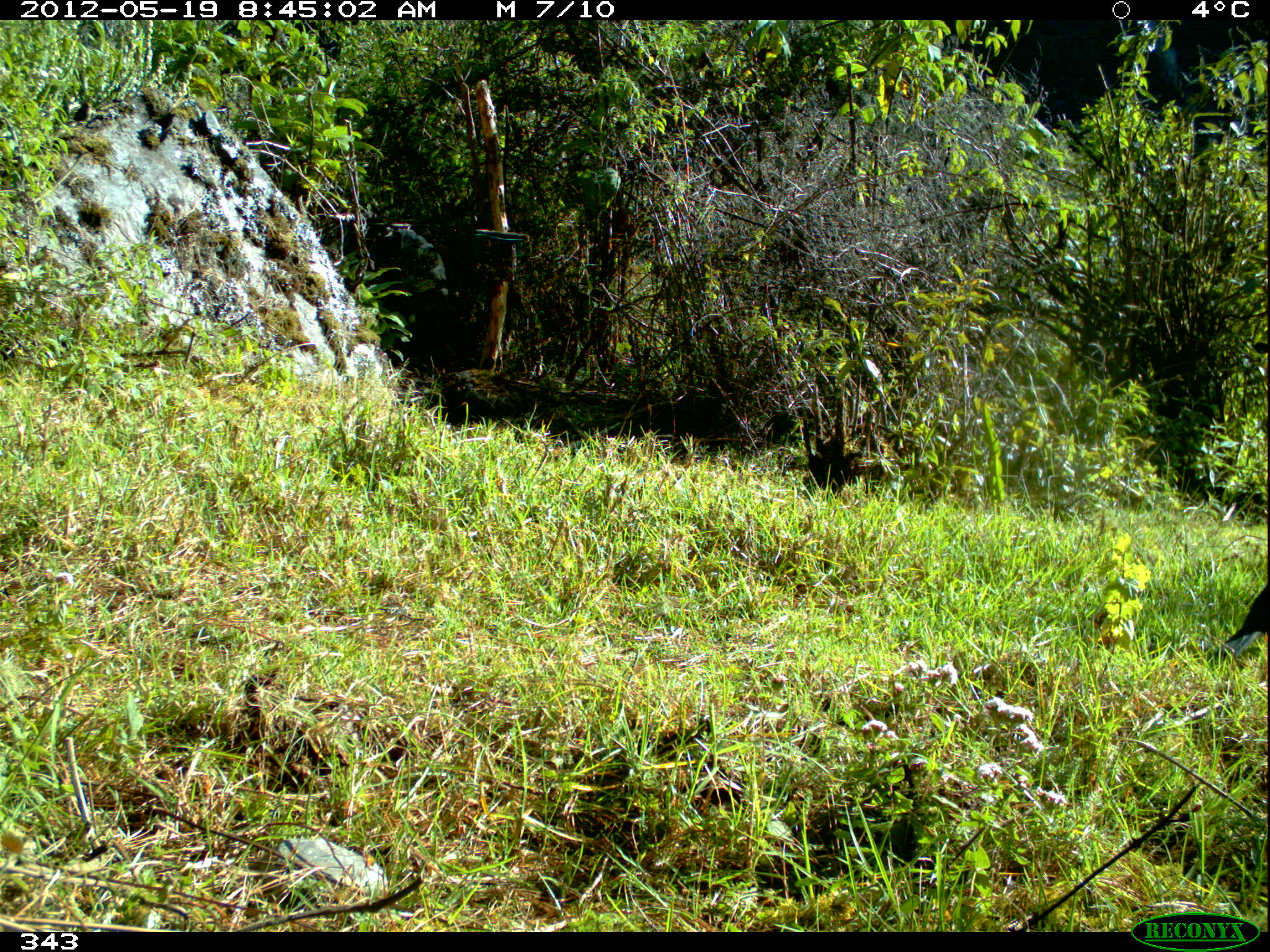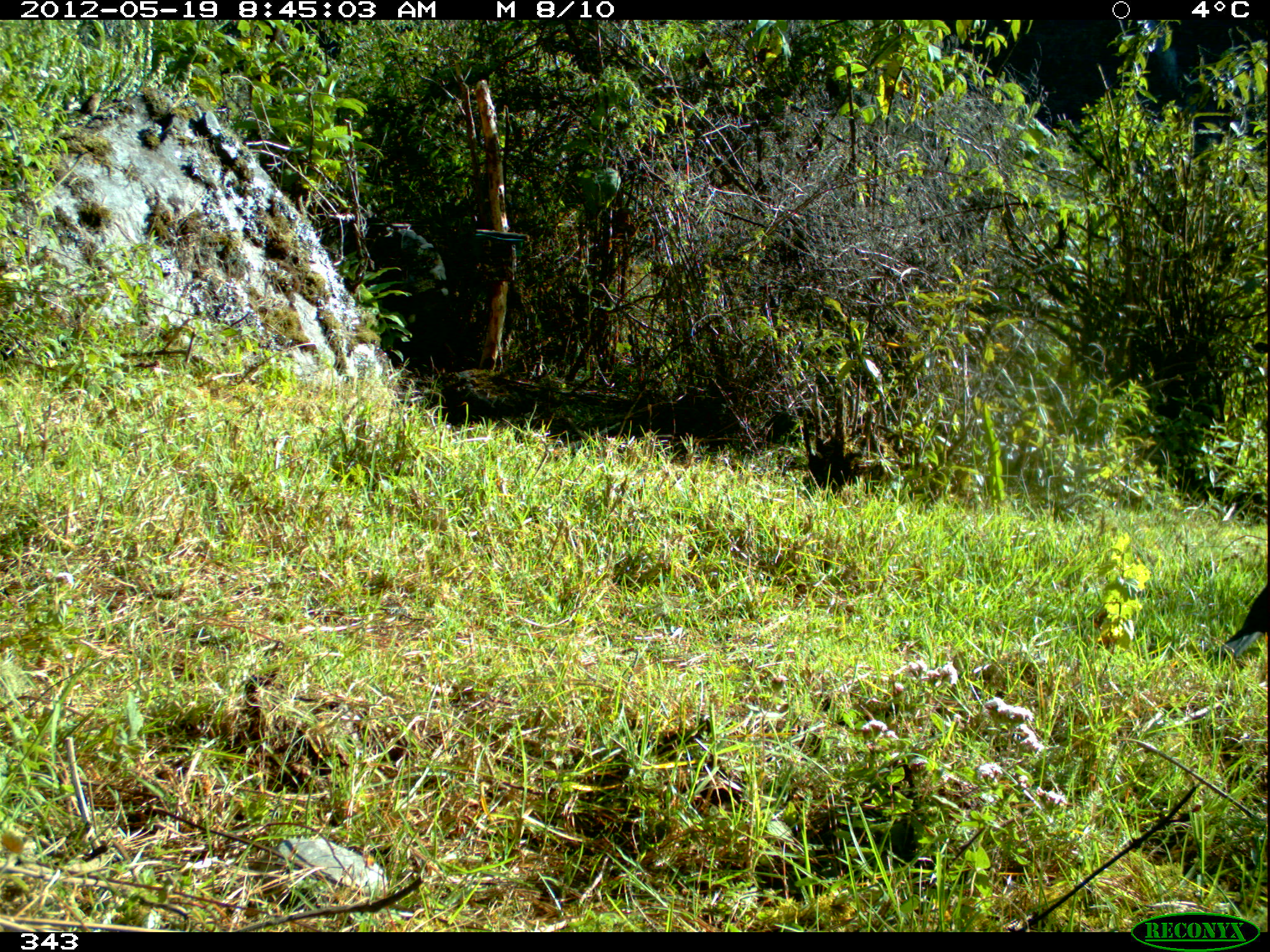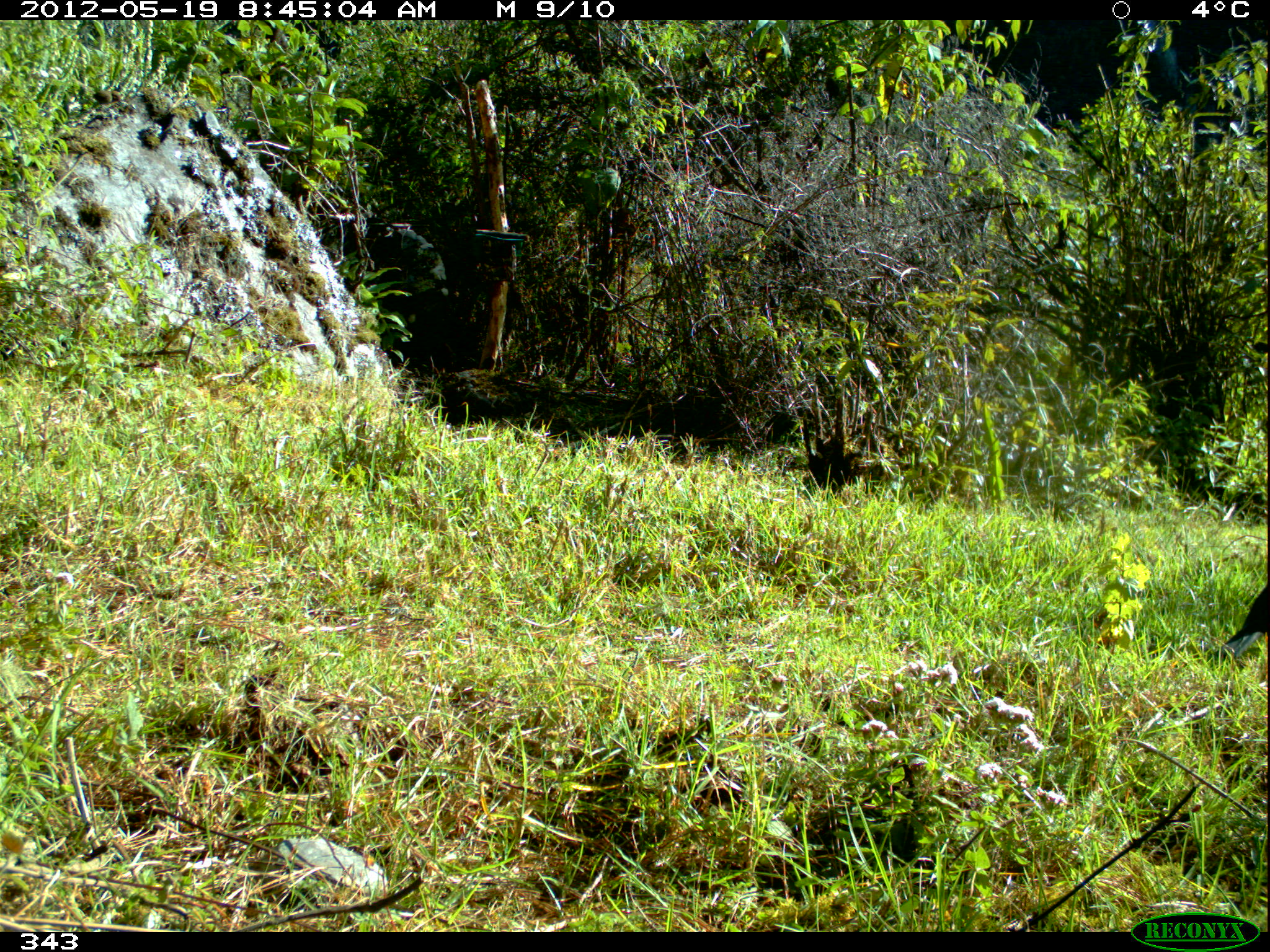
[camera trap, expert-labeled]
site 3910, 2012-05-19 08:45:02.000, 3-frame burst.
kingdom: Animalia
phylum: Chordata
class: Aves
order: Passeriformes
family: Turdidae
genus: Turdus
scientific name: Turdus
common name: true thrushes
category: turdus sp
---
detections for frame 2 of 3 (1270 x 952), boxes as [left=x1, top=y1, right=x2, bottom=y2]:
turdus sp: [left=1213, top=585, right=1268, bottom=662]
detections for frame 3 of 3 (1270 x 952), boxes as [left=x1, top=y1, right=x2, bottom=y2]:
turdus sp: [left=1206, top=585, right=1267, bottom=671]